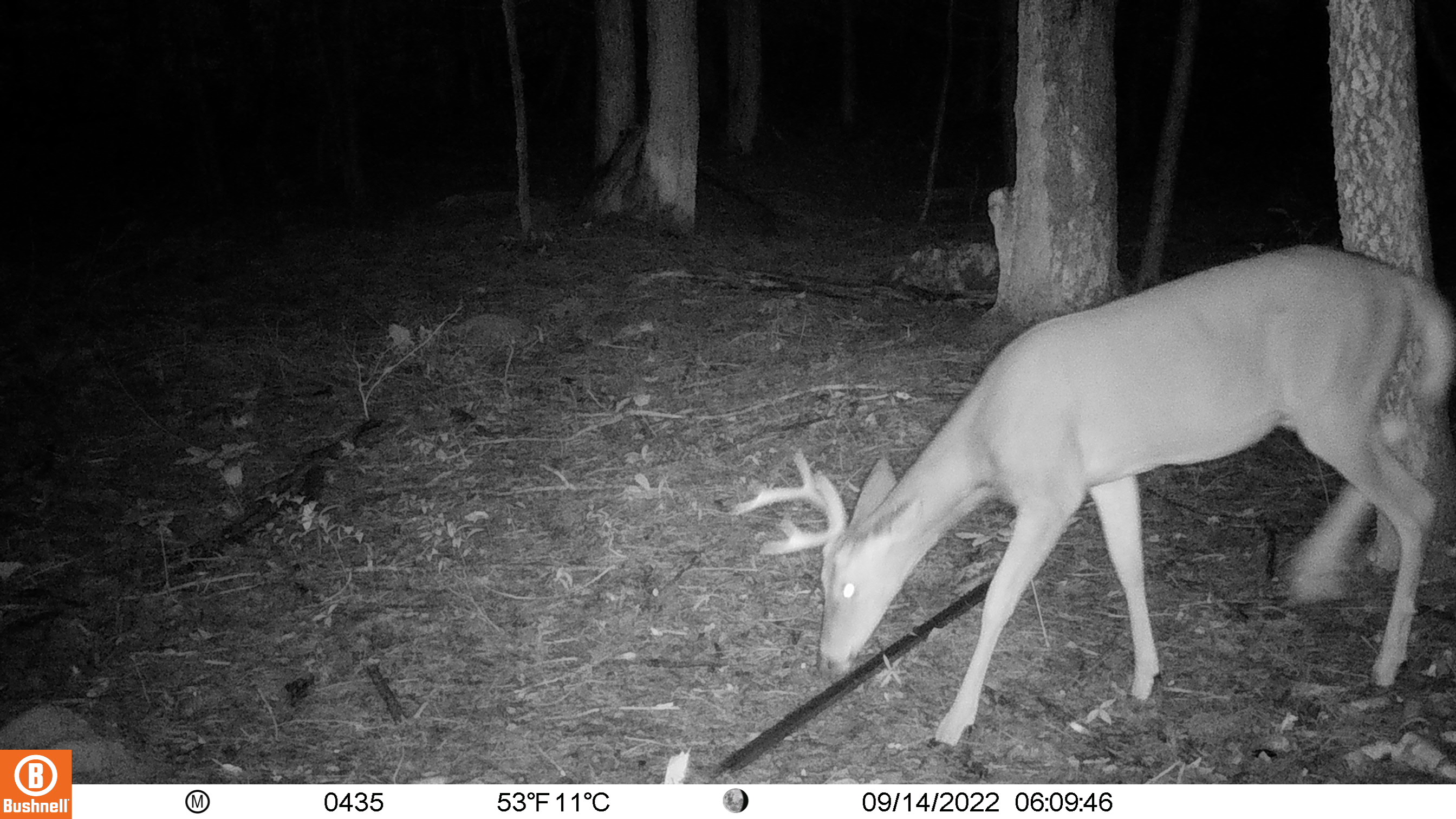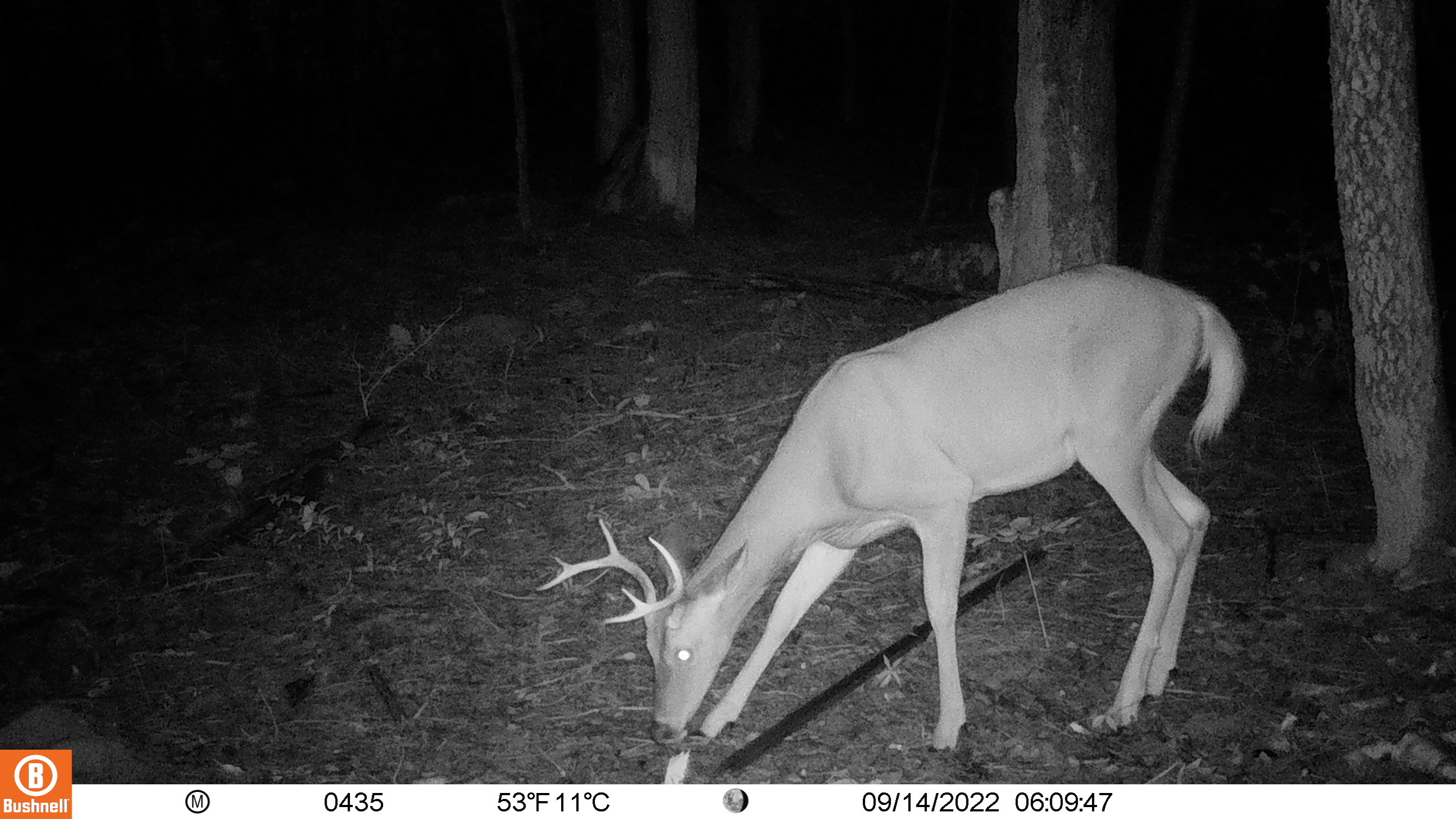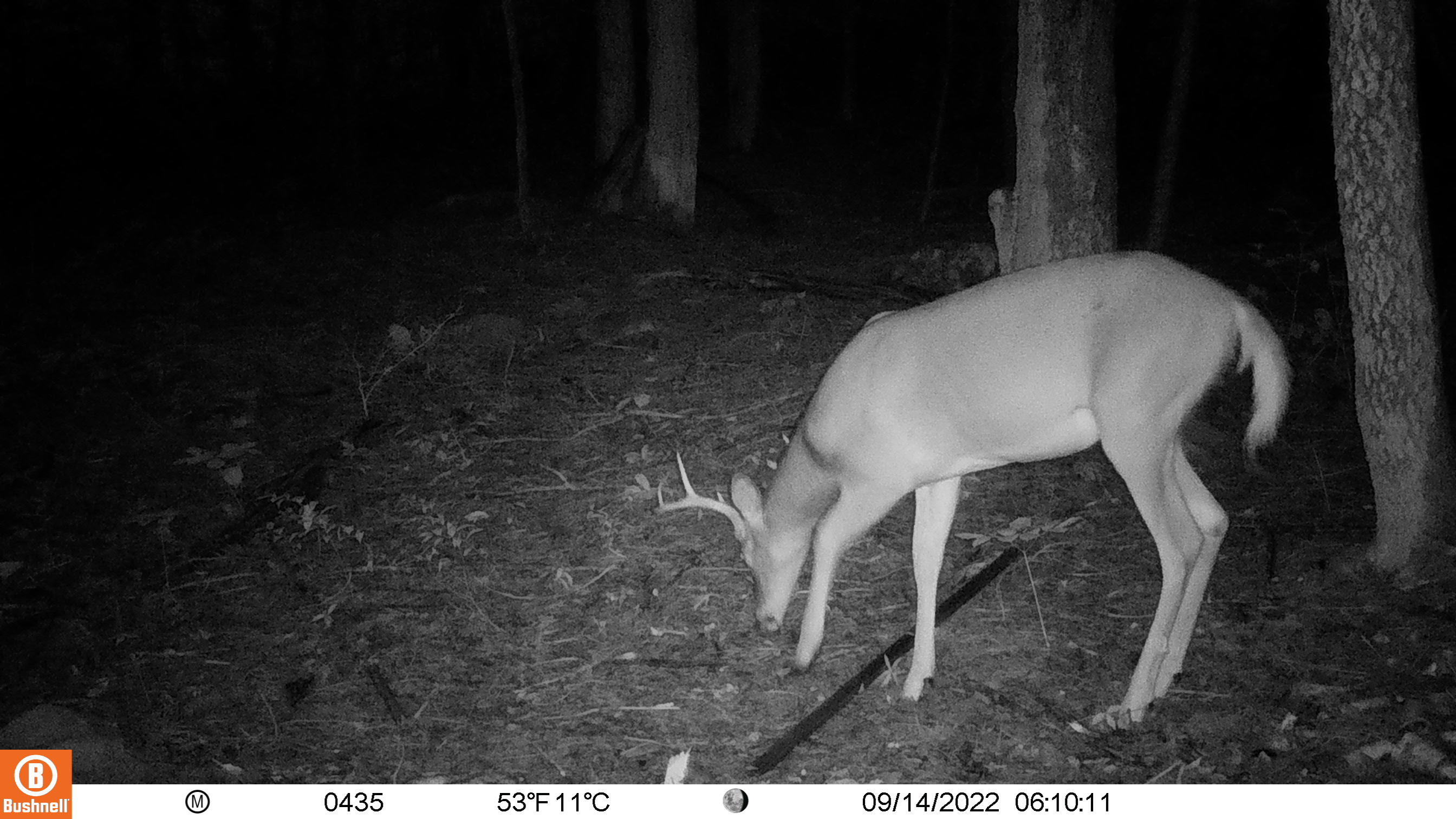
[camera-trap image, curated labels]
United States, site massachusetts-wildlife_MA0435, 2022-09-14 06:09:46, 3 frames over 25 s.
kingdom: Animalia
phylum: Chordata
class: Mammalia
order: Artiodactyla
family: Cervidae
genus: Odocoileus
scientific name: Odocoileus virginianus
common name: white-tailed deer